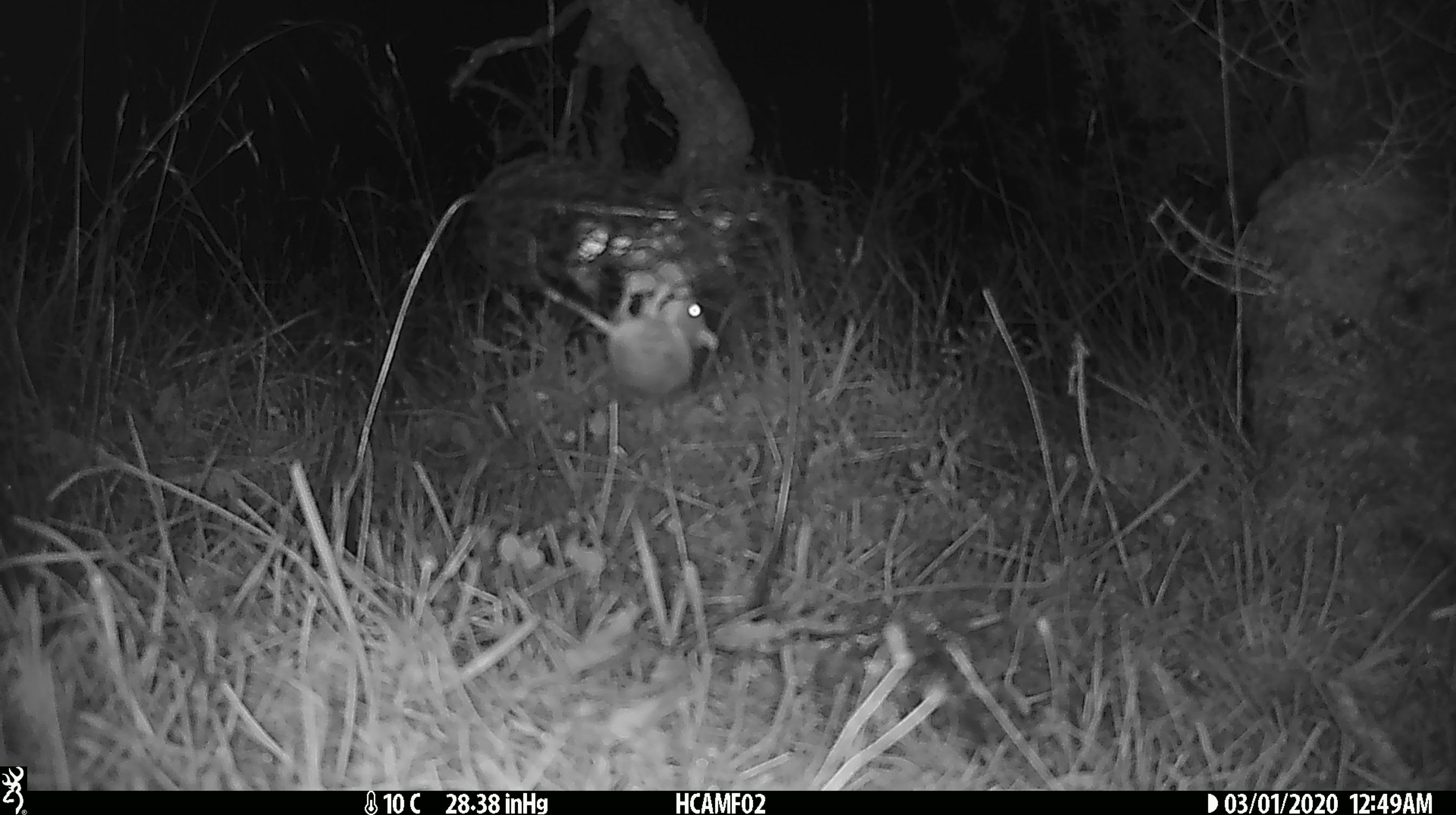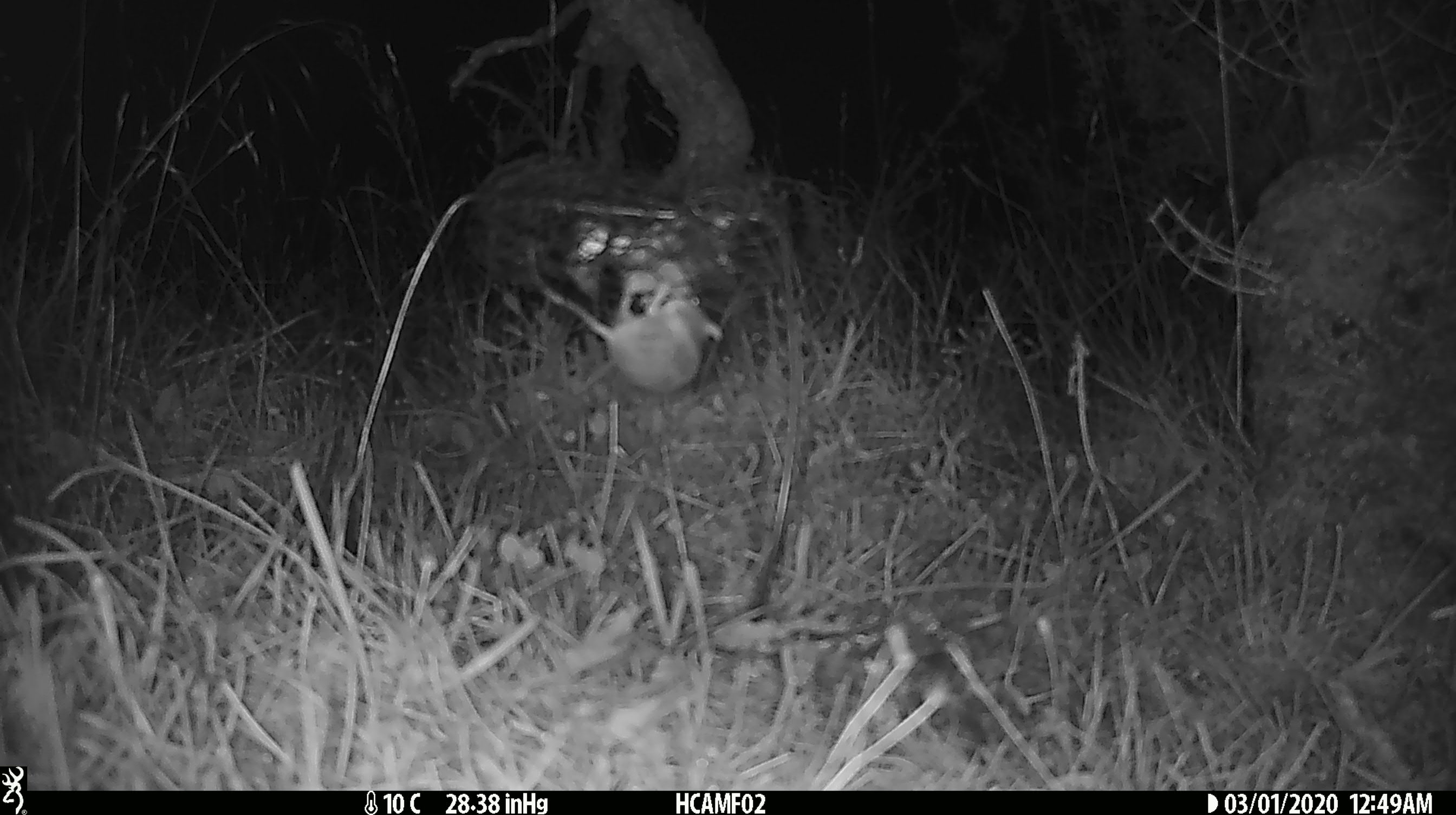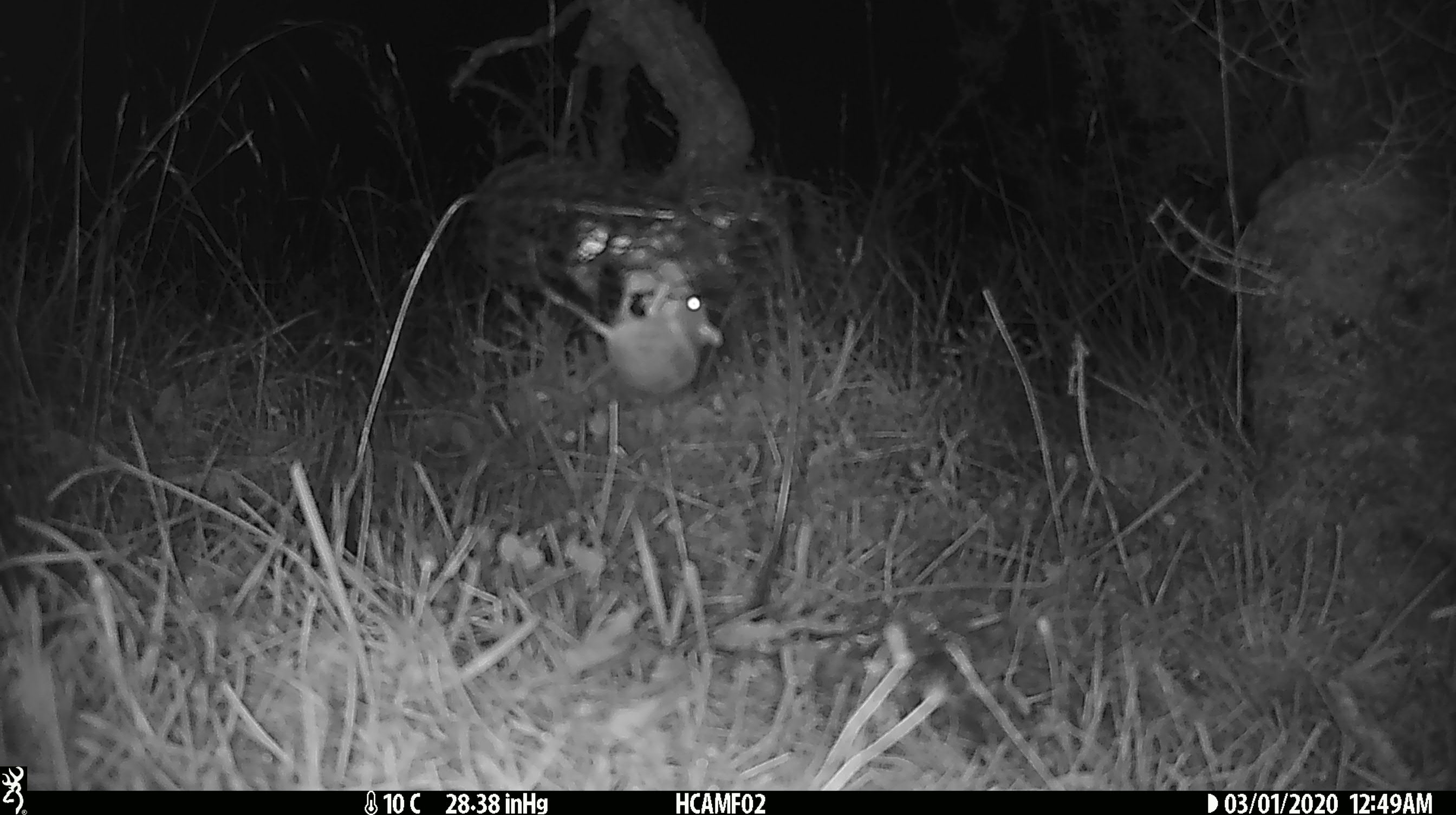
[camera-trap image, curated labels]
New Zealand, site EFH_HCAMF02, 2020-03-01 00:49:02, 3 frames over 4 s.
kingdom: Animalia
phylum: Chordata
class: Mammalia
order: Rodentia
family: Muridae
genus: Mus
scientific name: Mus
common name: mouse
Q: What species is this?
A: Mouse (Mus).